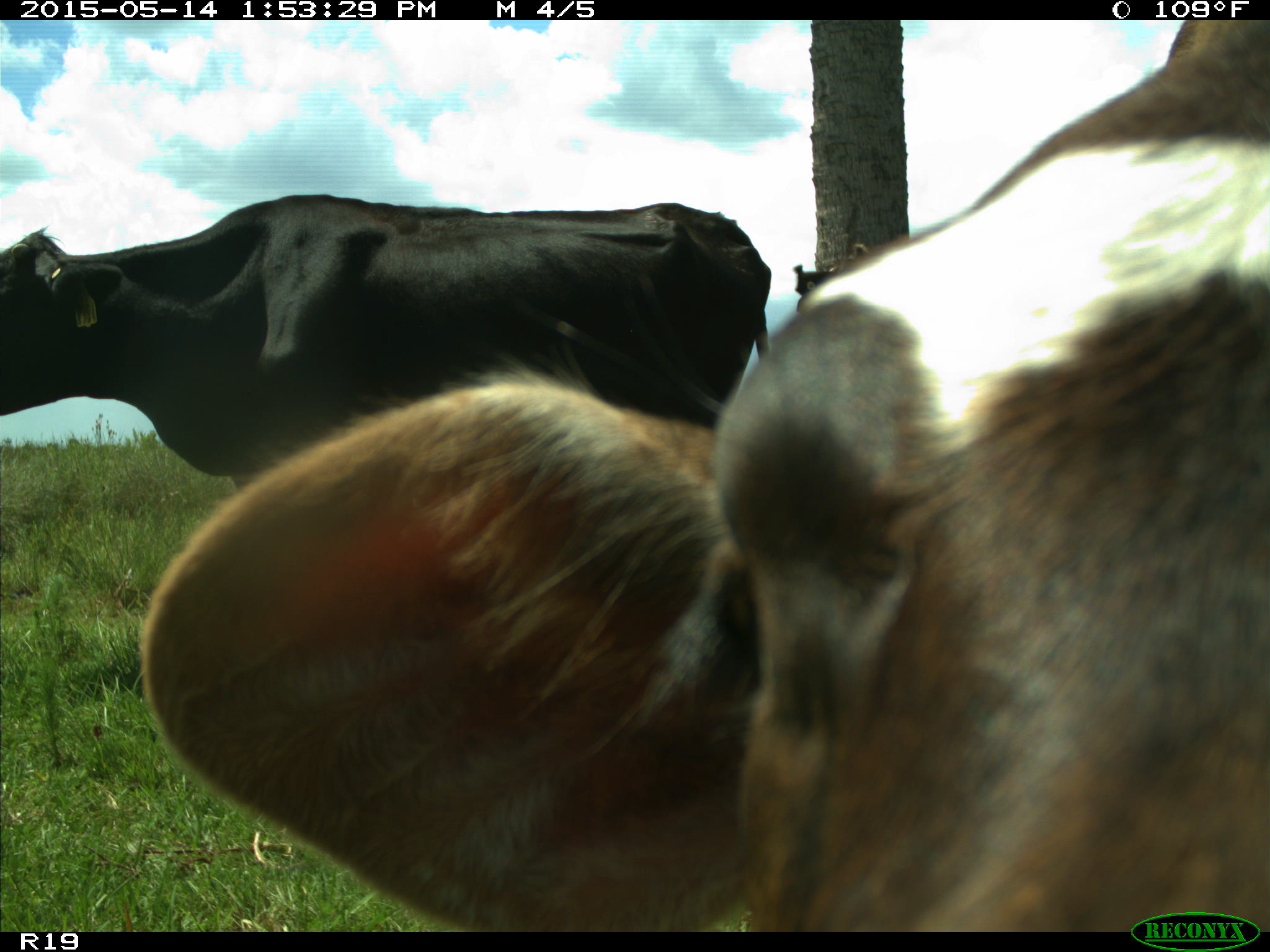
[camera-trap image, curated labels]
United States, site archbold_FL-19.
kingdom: Animalia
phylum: Chordata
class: Mammalia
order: Artiodactyla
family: Bovidae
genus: Bos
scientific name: Bos taurus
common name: domestic cow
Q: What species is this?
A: Bos taurus (domestic cow).